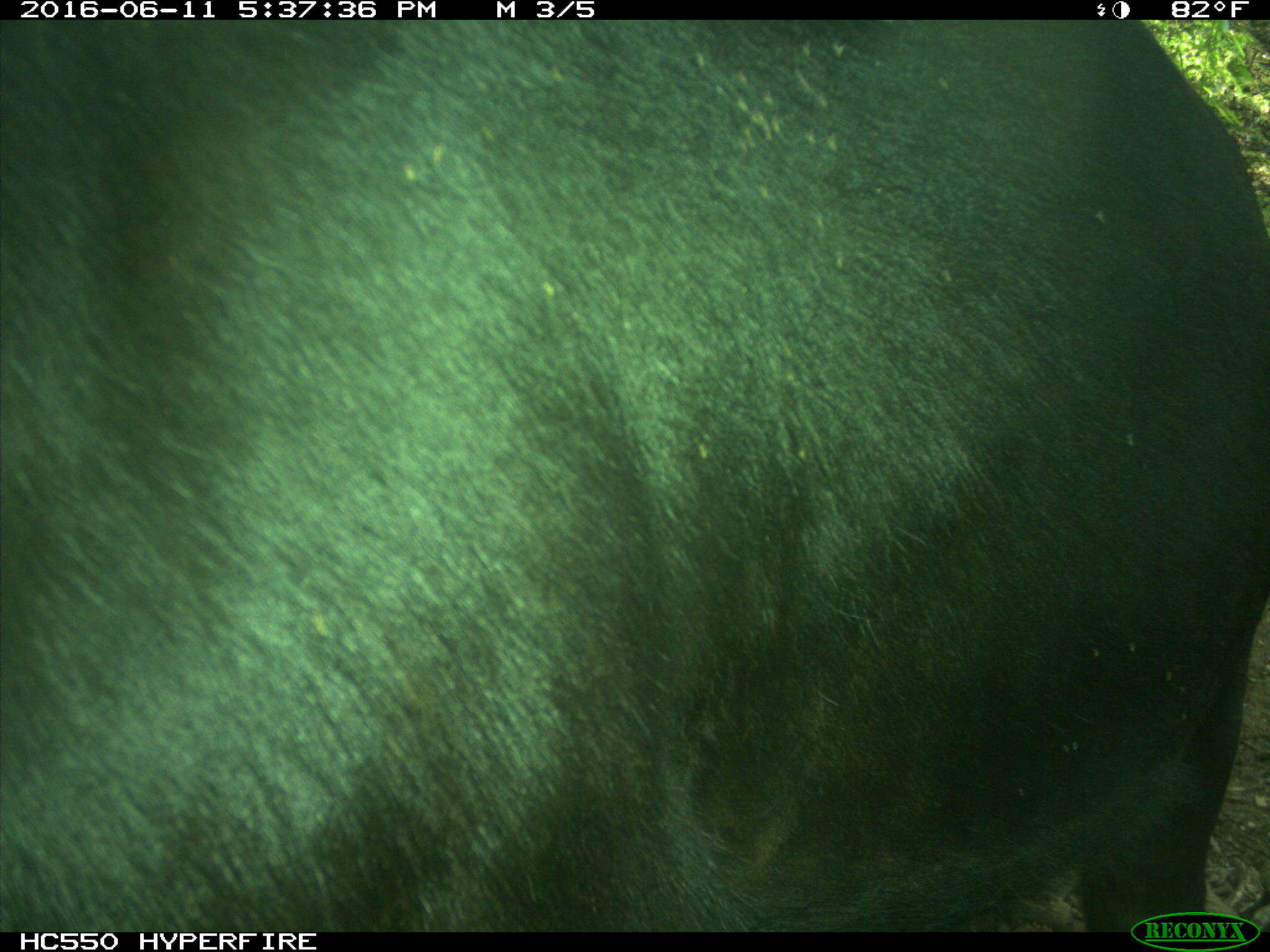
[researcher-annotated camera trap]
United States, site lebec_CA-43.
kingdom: Animalia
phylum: Chordata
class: Mammalia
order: Artiodactyla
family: Bovidae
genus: Bos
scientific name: Bos taurus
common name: domestic cow